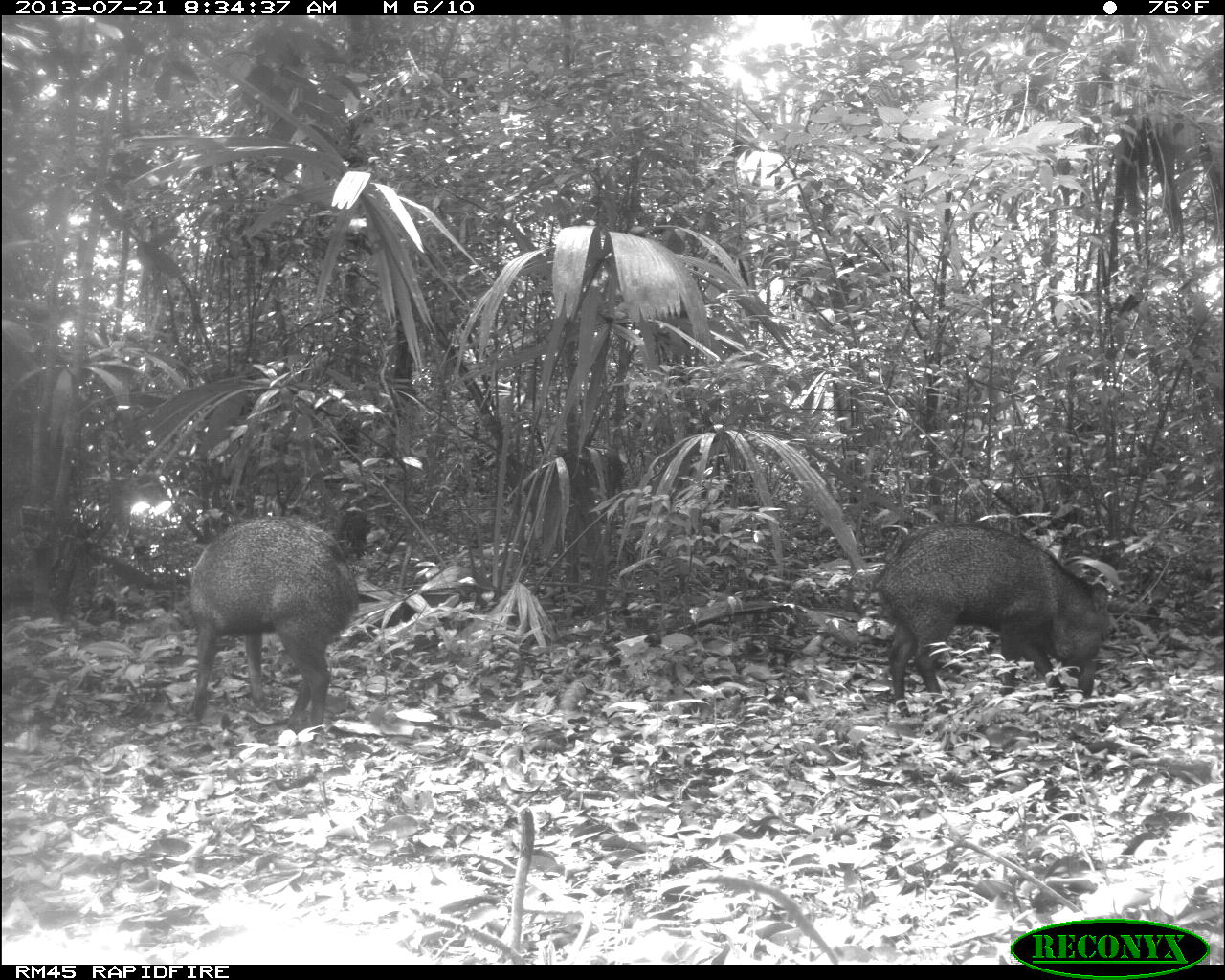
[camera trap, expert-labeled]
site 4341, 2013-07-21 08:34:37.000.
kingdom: Animalia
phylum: Chordata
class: Mammalia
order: Artiodactyla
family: Tayassuidae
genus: Pecari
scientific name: Pecari tajacu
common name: collared peccary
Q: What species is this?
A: Pecari tajacu (collared peccary).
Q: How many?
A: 2.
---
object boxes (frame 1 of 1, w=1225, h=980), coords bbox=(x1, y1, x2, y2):
pecari tajacu: bbox=(870, 521, 1111, 719); bbox=(186, 515, 360, 743)